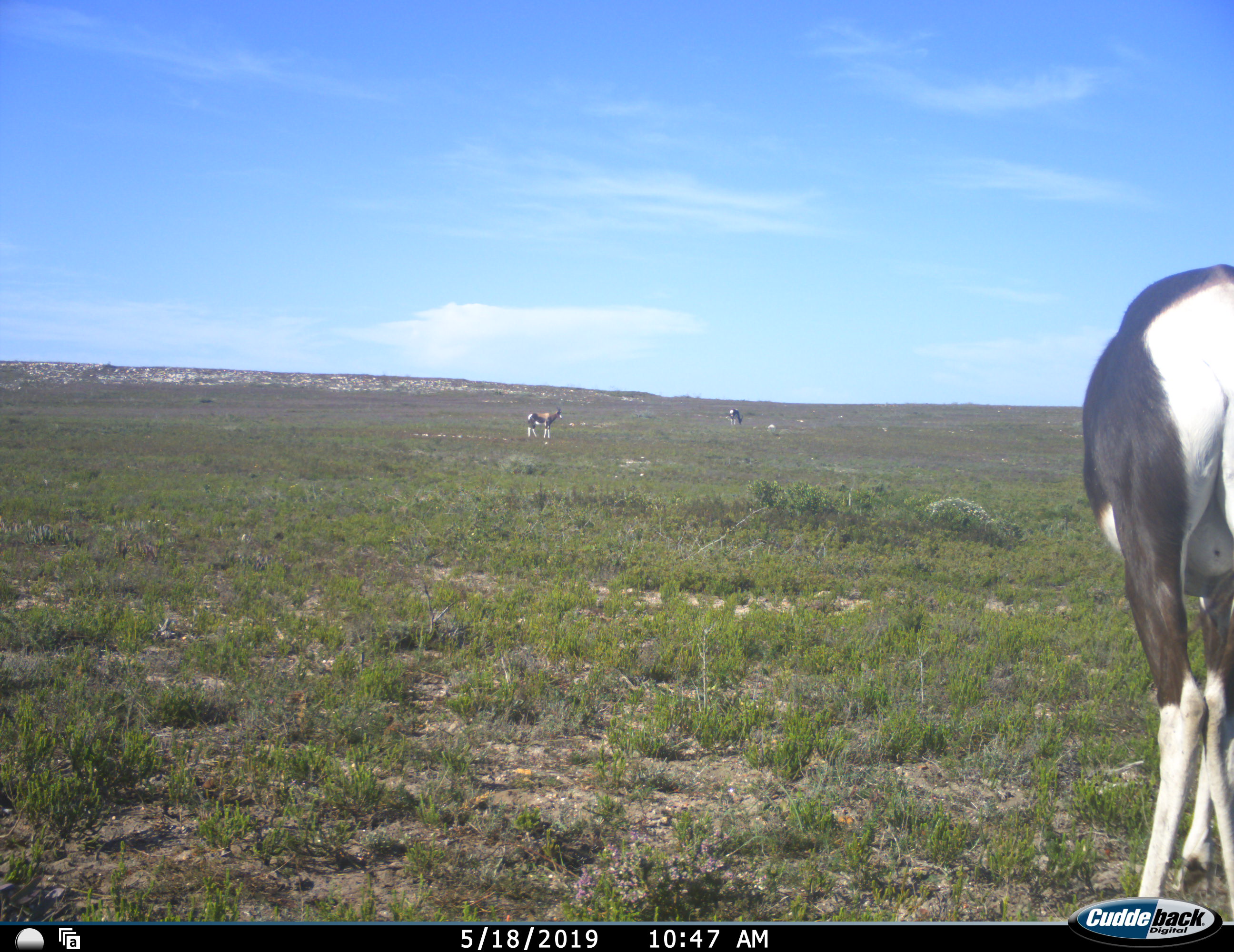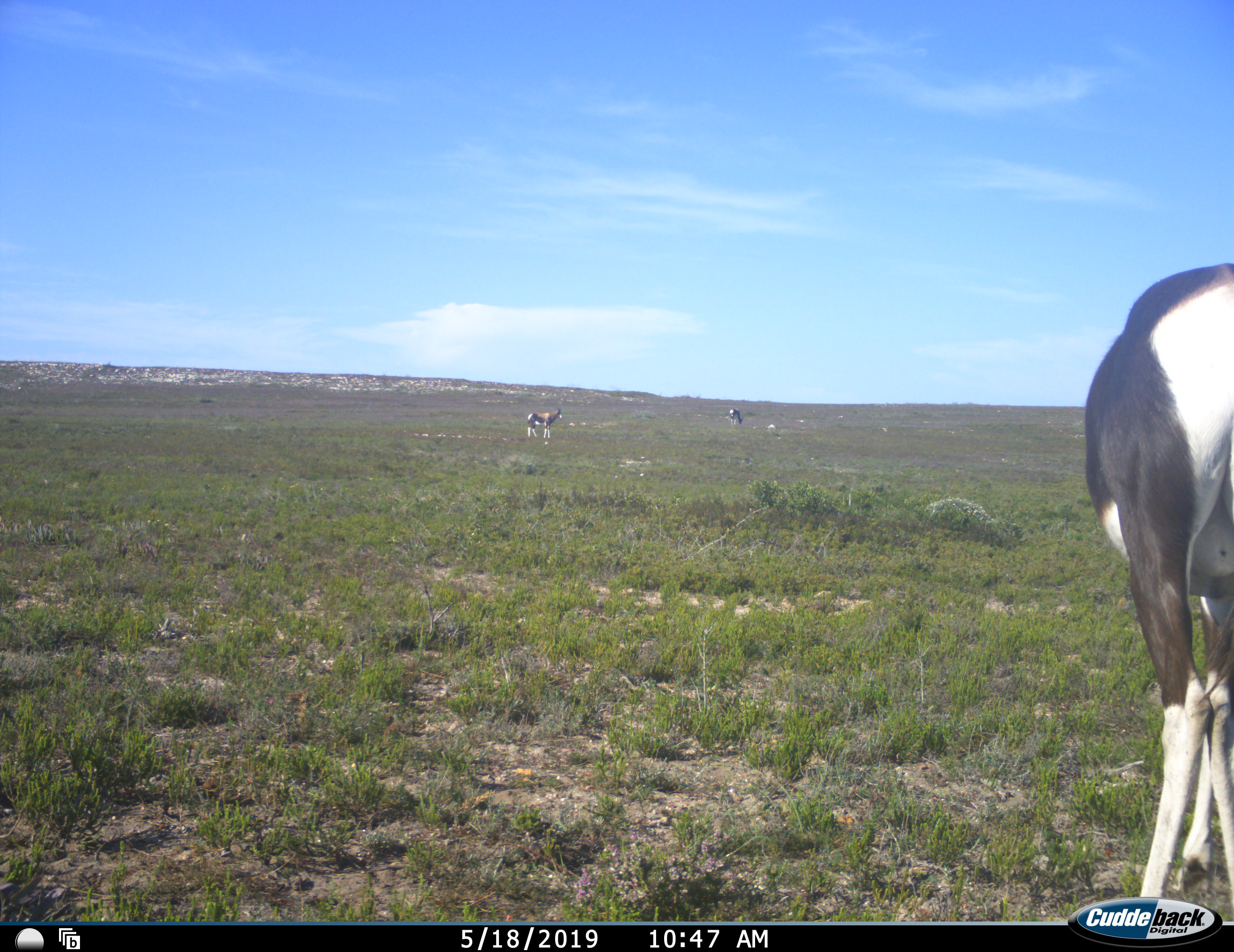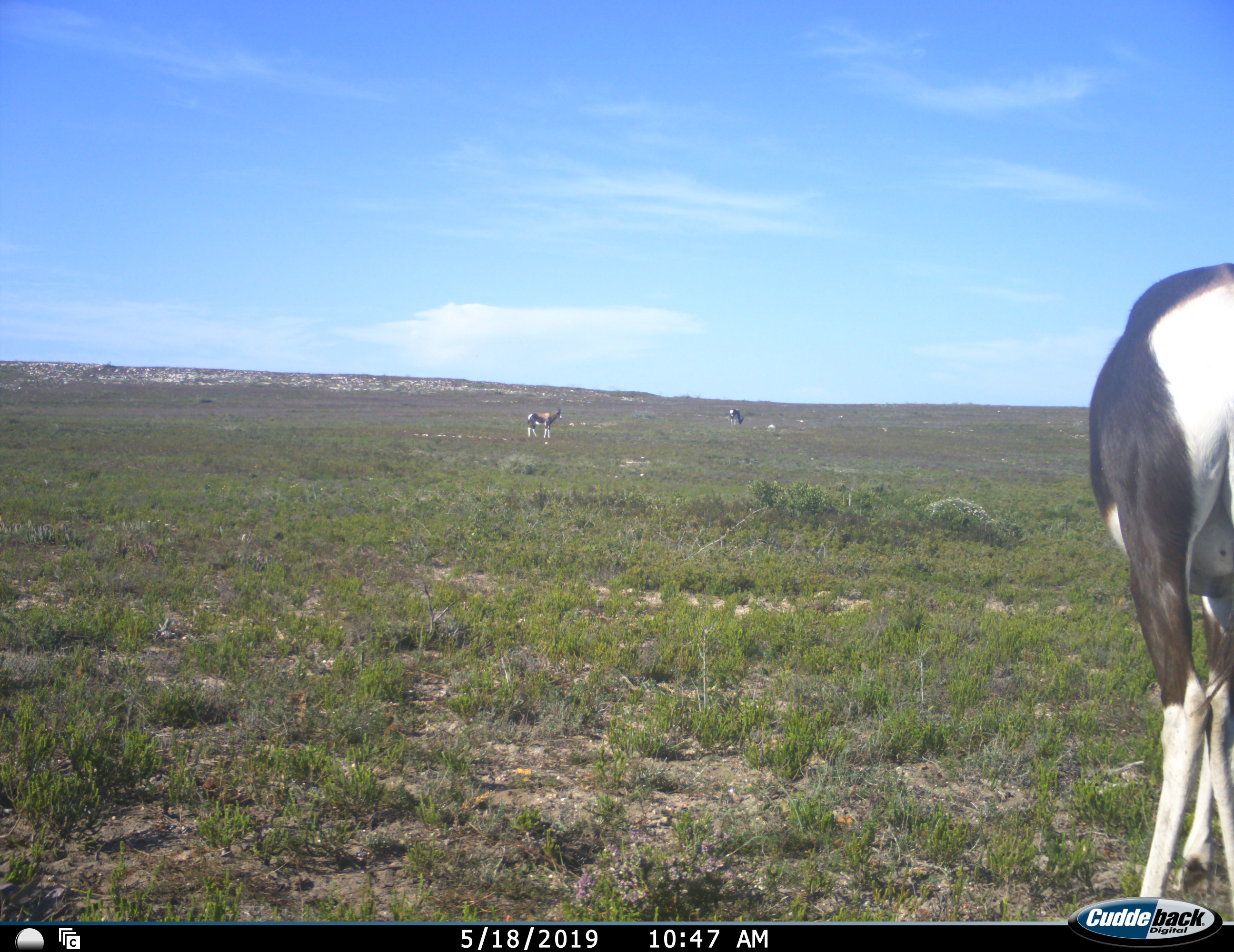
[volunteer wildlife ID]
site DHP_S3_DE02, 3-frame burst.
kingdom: Animalia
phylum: Chordata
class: Mammalia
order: Artiodactyla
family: Bovidae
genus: Damaliscus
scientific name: Damaliscus pygargus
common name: bontebok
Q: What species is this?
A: Bontebok (Damaliscus pygargus).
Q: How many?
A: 3.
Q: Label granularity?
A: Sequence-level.